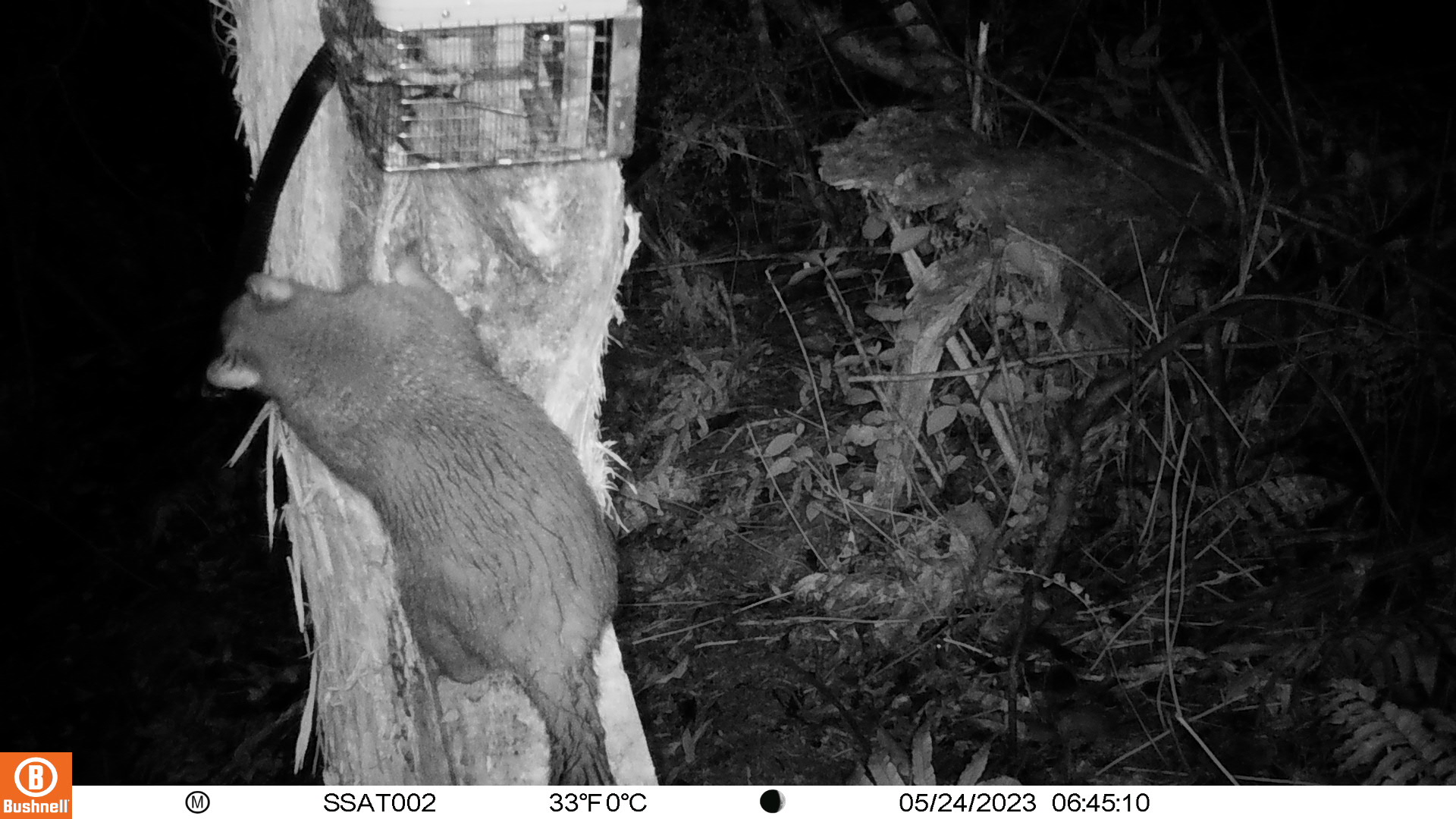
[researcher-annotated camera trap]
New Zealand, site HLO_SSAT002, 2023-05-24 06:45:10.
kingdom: Animalia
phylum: Chordata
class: Mammalia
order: Diprotodontia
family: Phalangeridae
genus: Trichosurus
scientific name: Trichosurus vulpecula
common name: common brushtail possum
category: possum